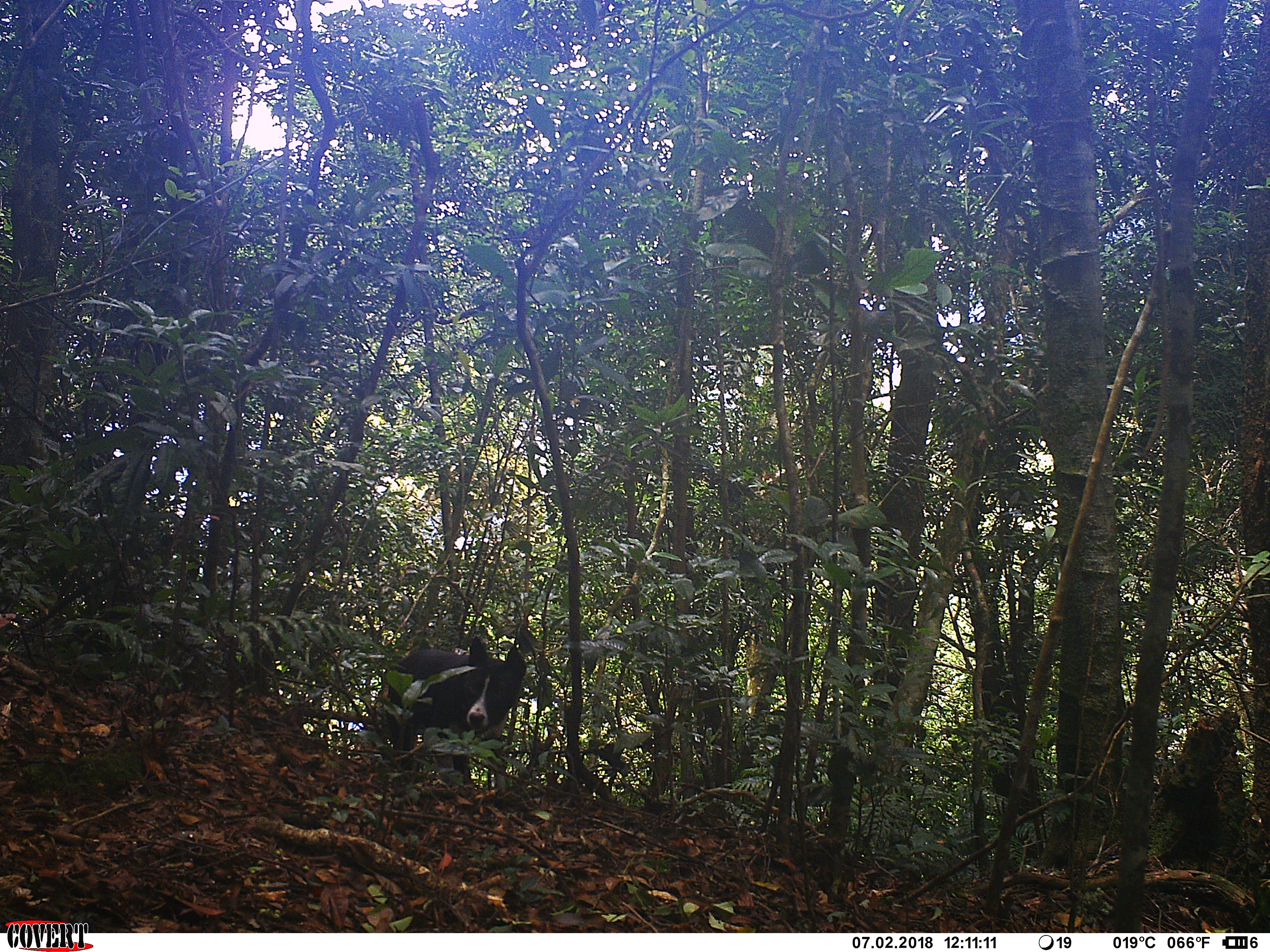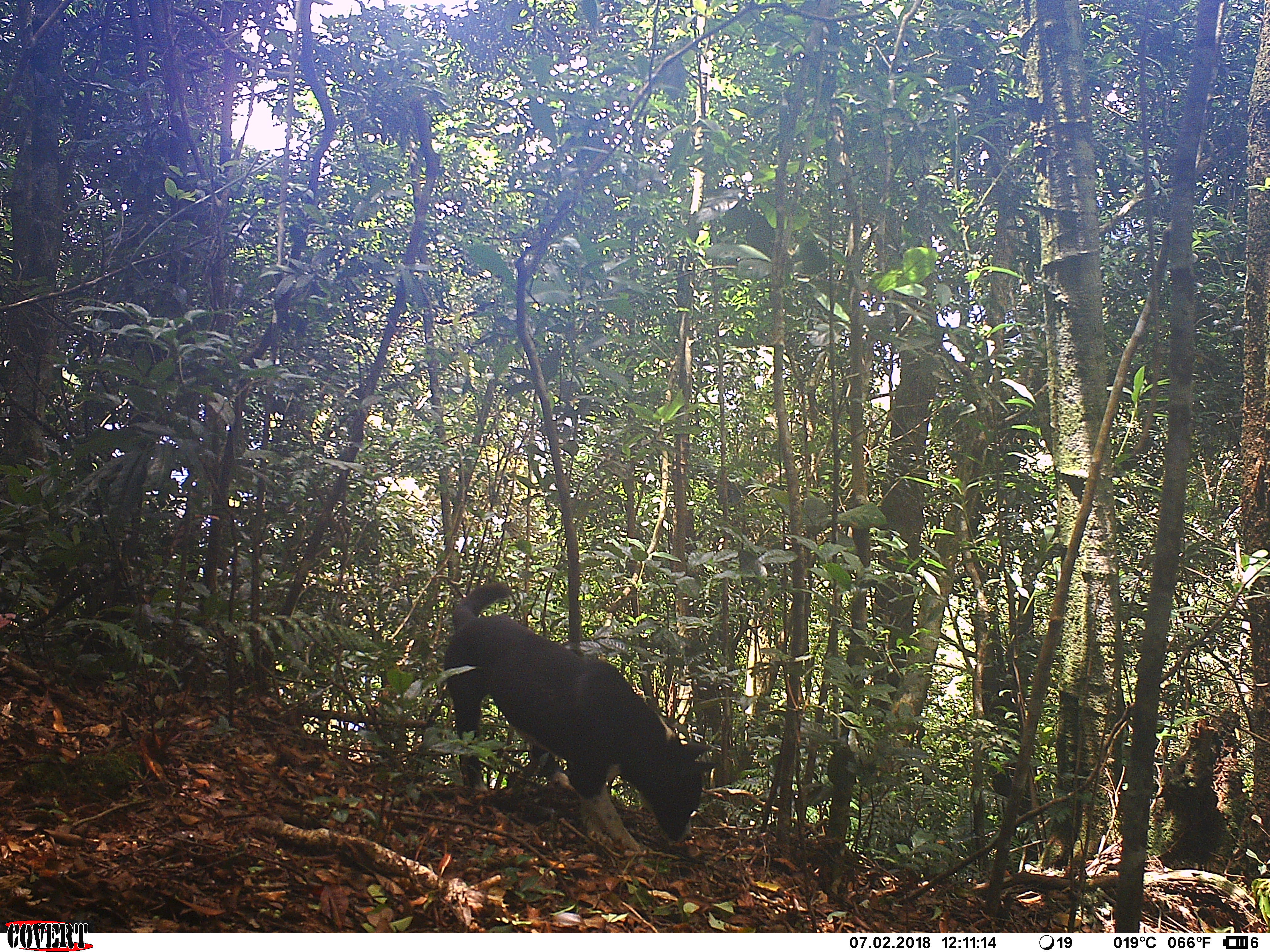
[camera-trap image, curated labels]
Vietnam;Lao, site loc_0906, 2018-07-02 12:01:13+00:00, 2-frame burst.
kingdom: Animalia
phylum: Chordata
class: Mammalia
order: Carnivora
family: Canidae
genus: Canis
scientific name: Canis familiaris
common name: domestic dog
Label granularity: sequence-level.